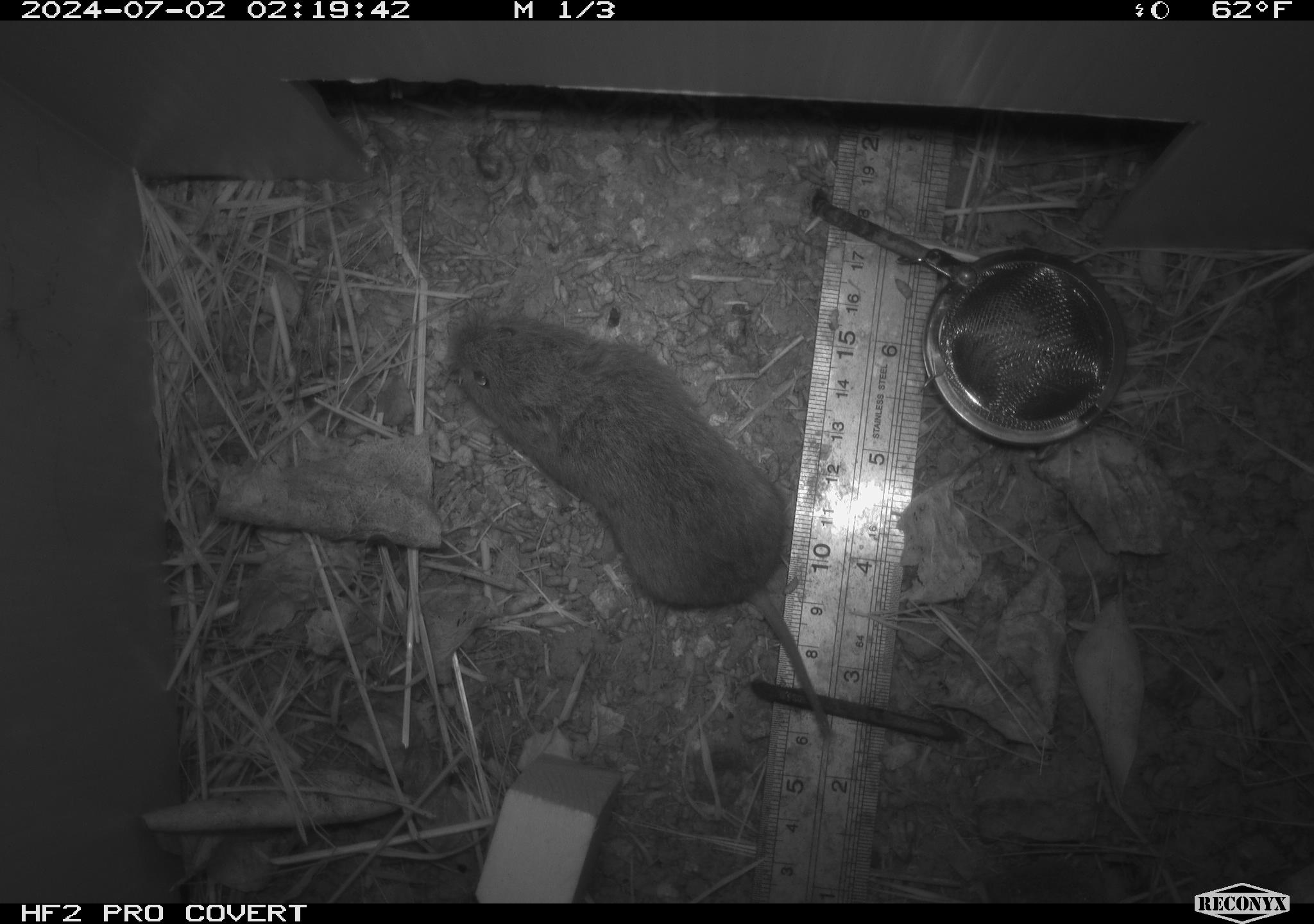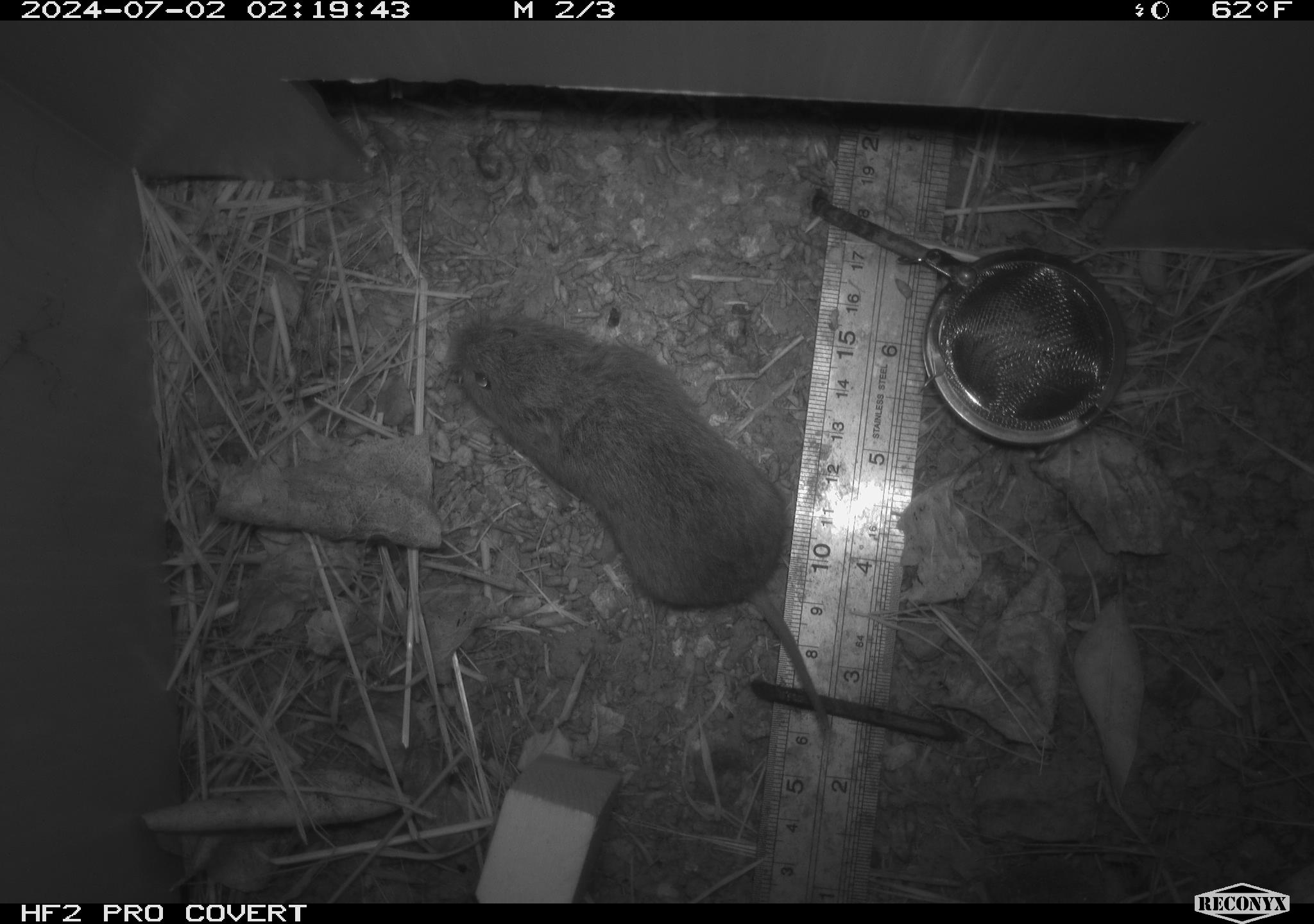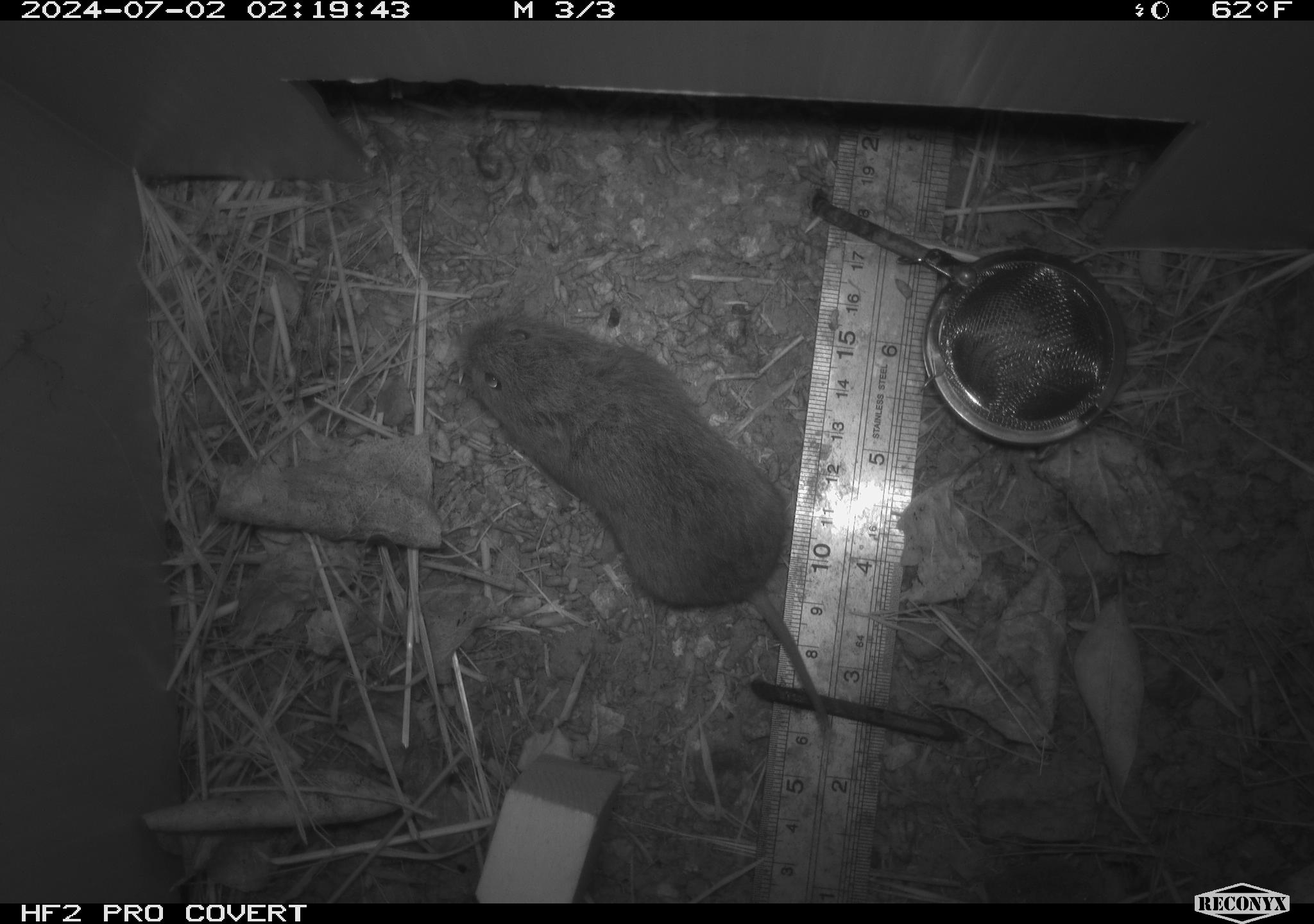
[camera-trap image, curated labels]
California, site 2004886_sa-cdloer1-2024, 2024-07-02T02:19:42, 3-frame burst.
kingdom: Animalia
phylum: Chordata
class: Mammalia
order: Rodentia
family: Cricetidae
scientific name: Arvicolinae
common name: voles, lemmings, and muskrats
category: arvicolinae subfamily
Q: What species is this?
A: Arvicolinae subfamily (voles, lemmings, and muskrats) (Arvicolinae).